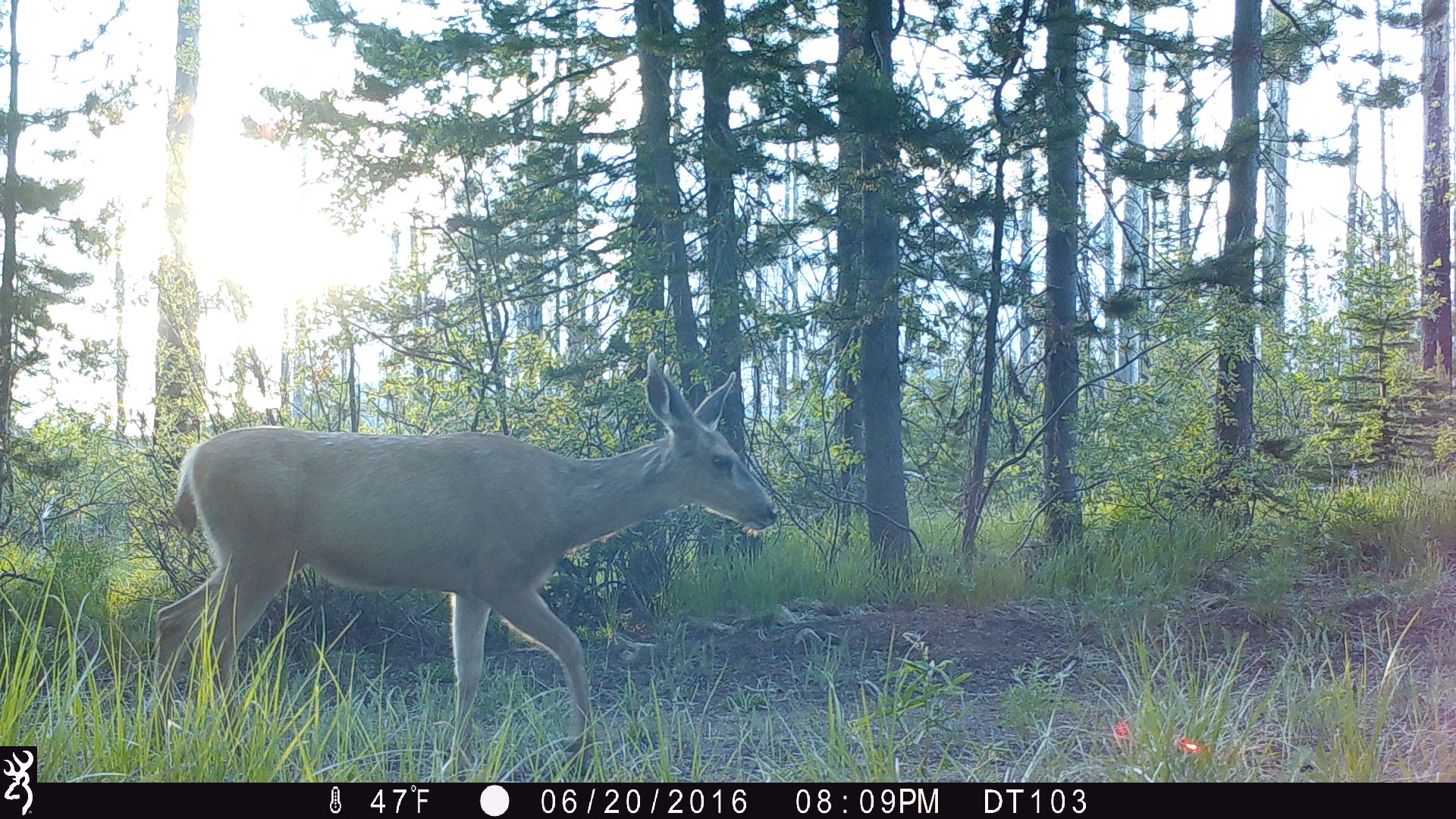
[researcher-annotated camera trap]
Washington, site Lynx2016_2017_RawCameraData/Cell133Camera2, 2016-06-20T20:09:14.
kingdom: Animalia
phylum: Chordata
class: Mammalia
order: Artiodactyla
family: Cervidae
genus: Odocoileus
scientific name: Odocoileus hemionus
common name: mule deer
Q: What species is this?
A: Odocoileus hemionus (mule deer).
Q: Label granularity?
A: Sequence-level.